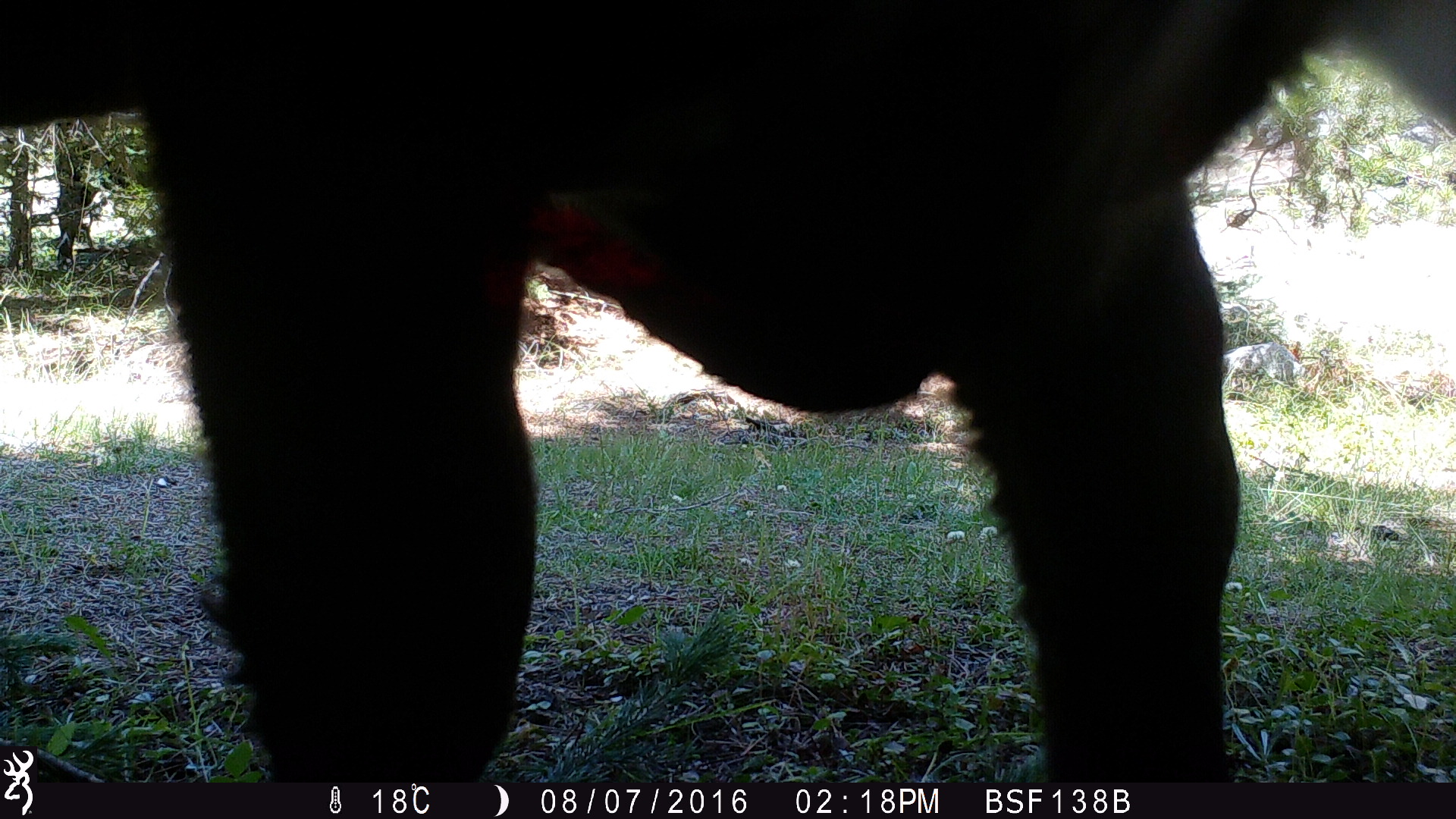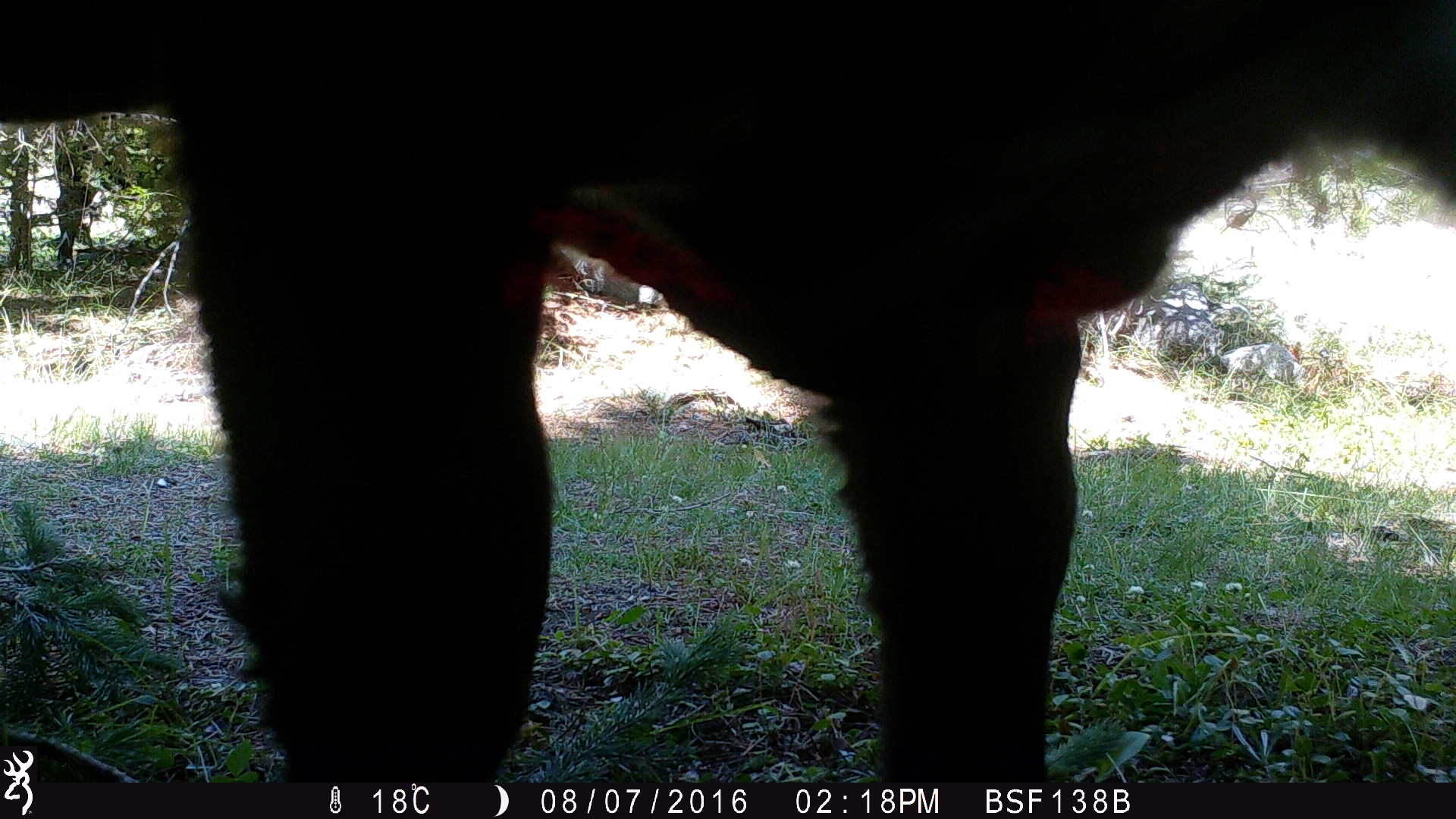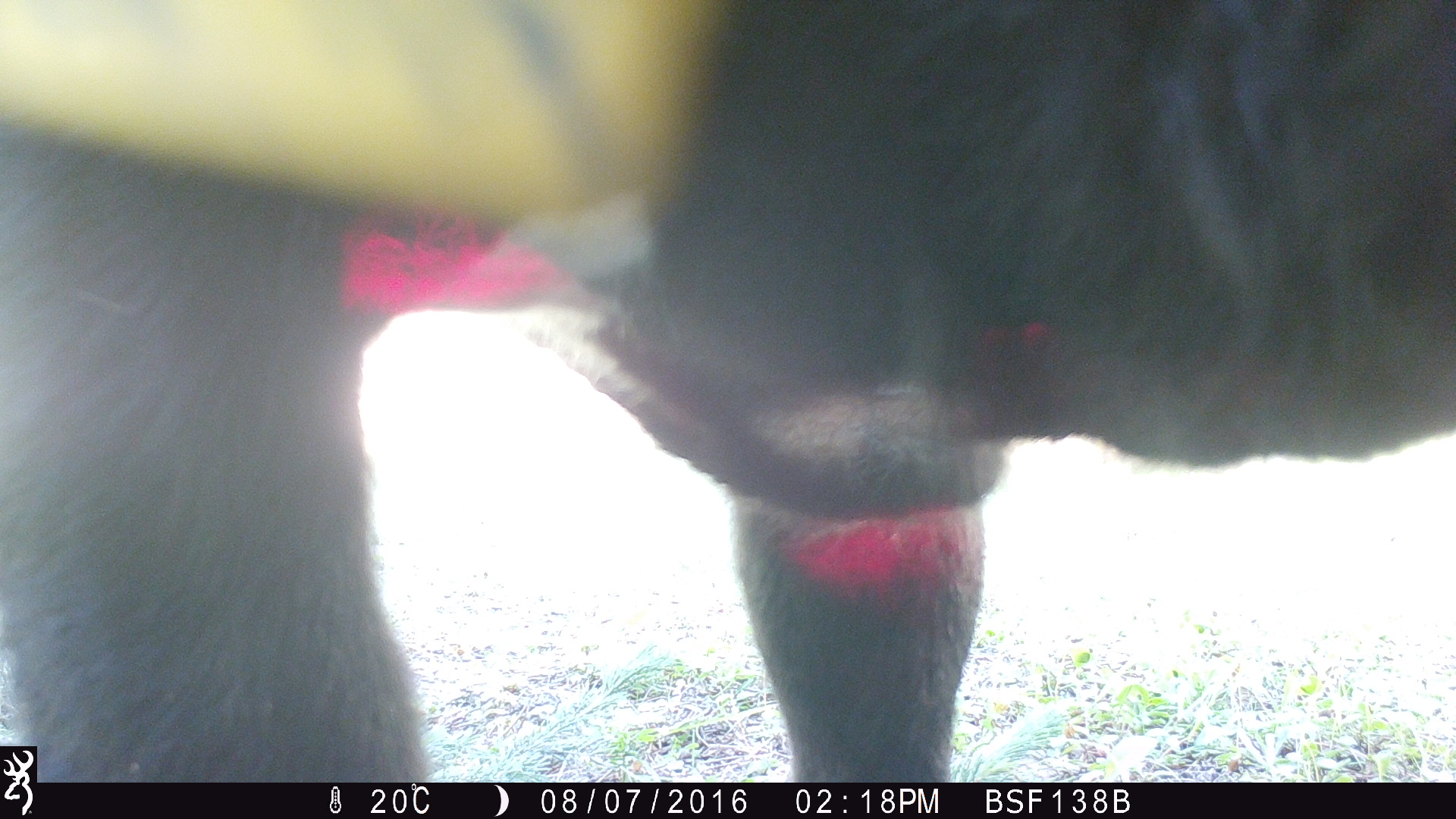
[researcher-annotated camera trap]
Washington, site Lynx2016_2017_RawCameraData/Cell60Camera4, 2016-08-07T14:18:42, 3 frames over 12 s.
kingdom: Animalia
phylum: Chordata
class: Mammalia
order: Artiodactyla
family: Bovidae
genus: Bos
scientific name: Bos taurus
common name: domestic cattle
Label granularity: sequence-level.